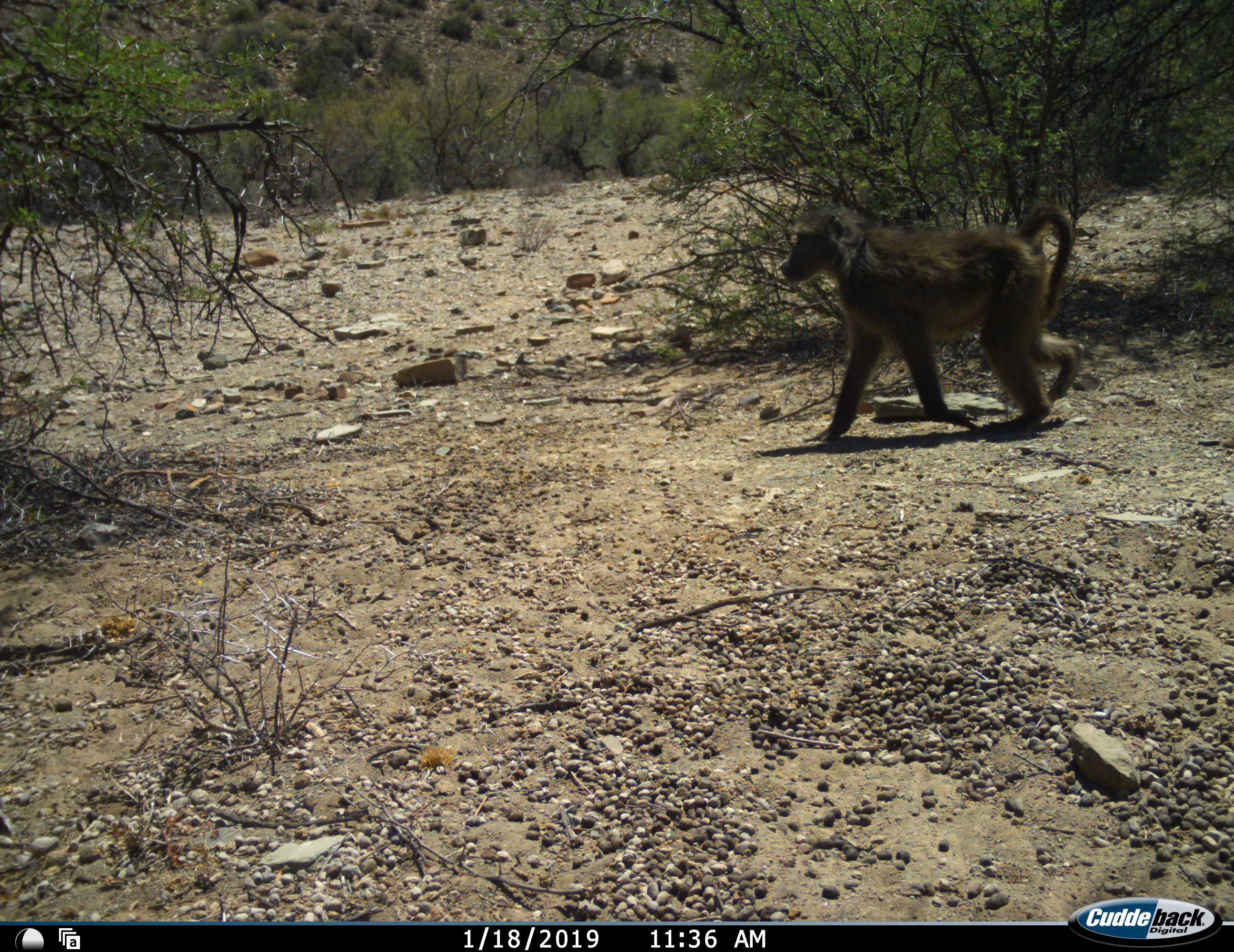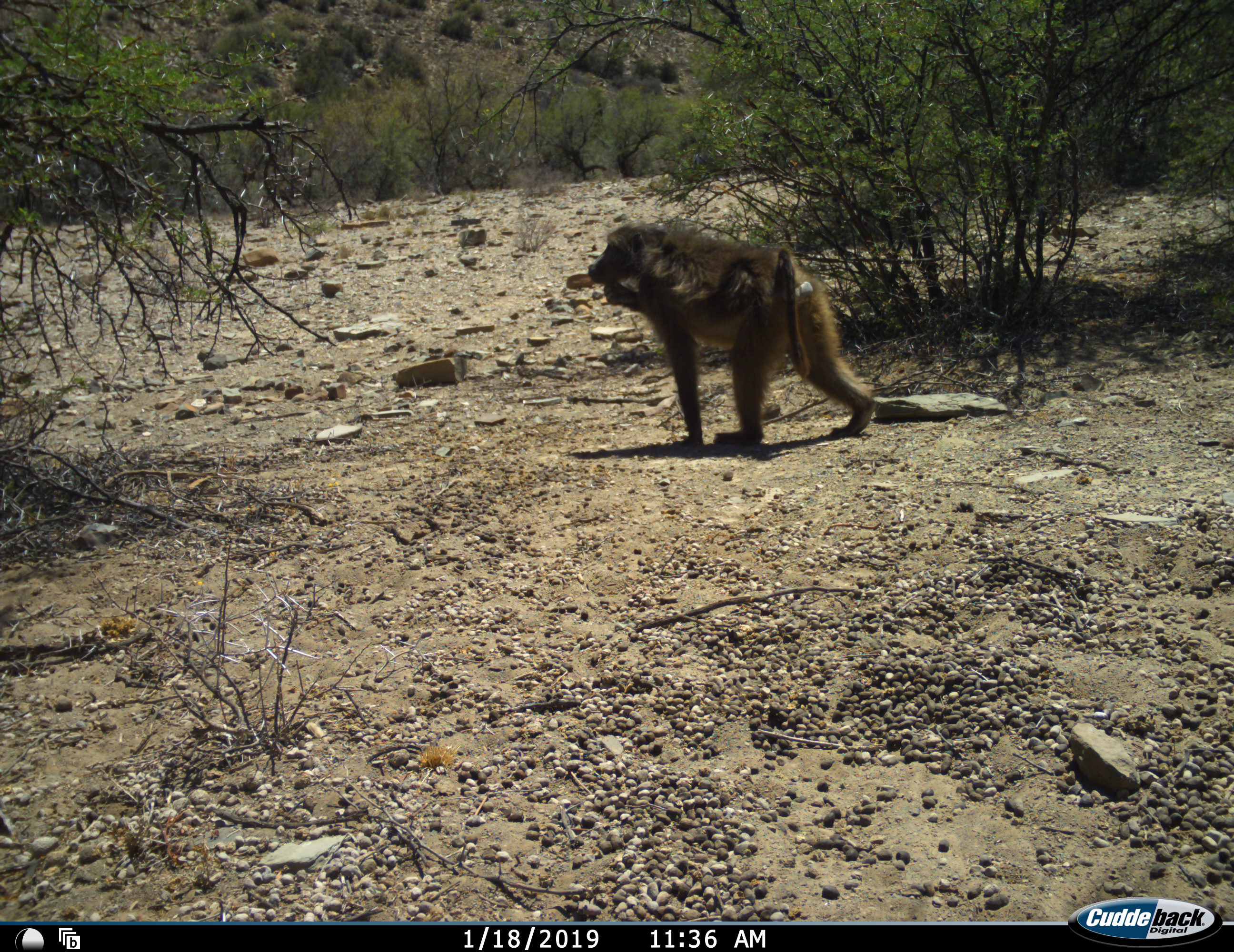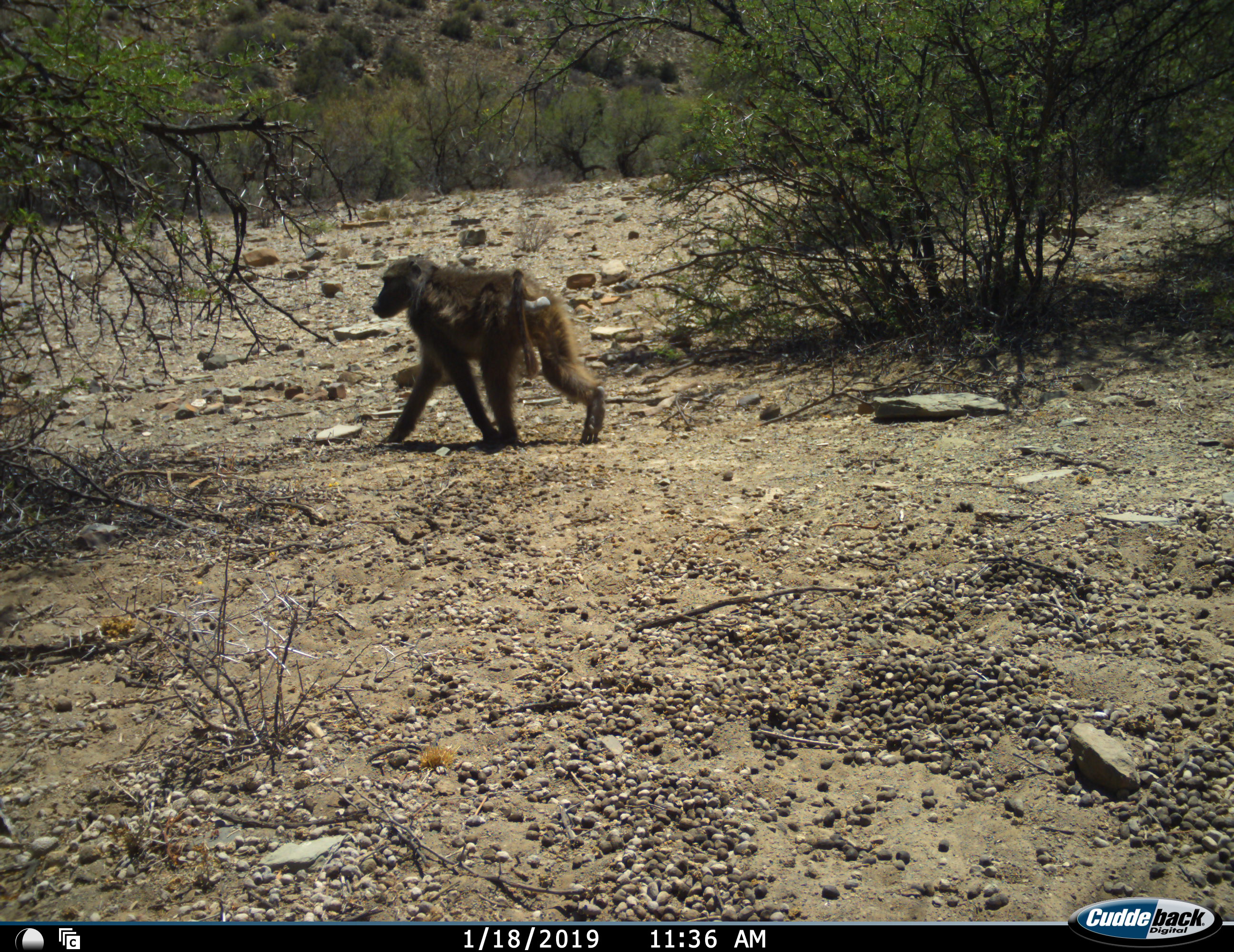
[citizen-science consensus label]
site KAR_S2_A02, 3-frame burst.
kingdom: Animalia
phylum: Chordata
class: Mammalia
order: Primates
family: Cercopithecidae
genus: Papio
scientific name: Papio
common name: baboon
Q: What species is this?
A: Baboon (Papio).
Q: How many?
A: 1.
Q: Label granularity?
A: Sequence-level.